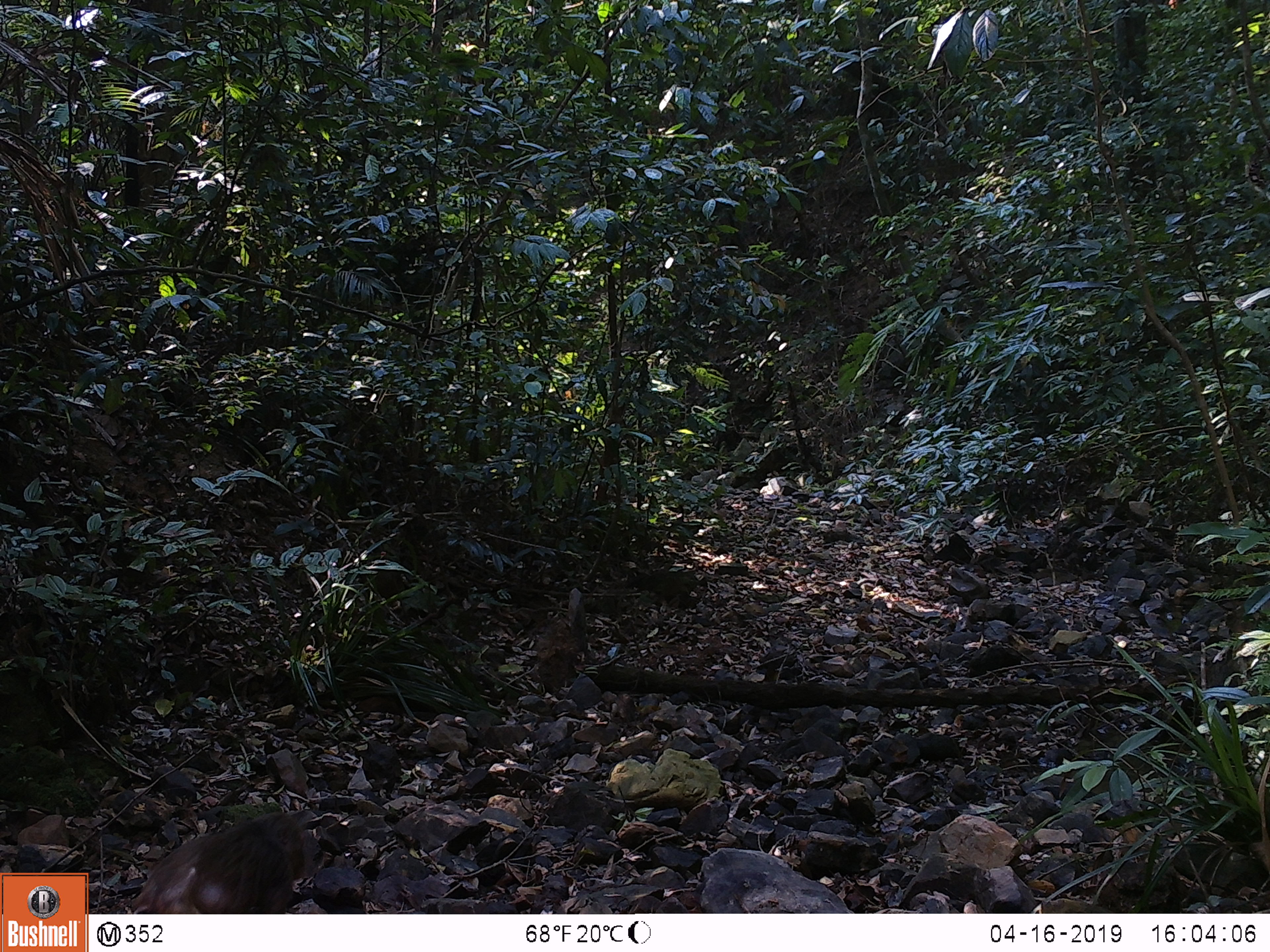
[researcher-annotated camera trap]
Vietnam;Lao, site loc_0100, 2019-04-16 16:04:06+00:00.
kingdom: Animalia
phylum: Chordata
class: Mammalia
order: Primates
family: Cercopithecidae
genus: Macaca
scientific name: Macaca arctoides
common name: stump-tailed macaque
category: stump tailed macaque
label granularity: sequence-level